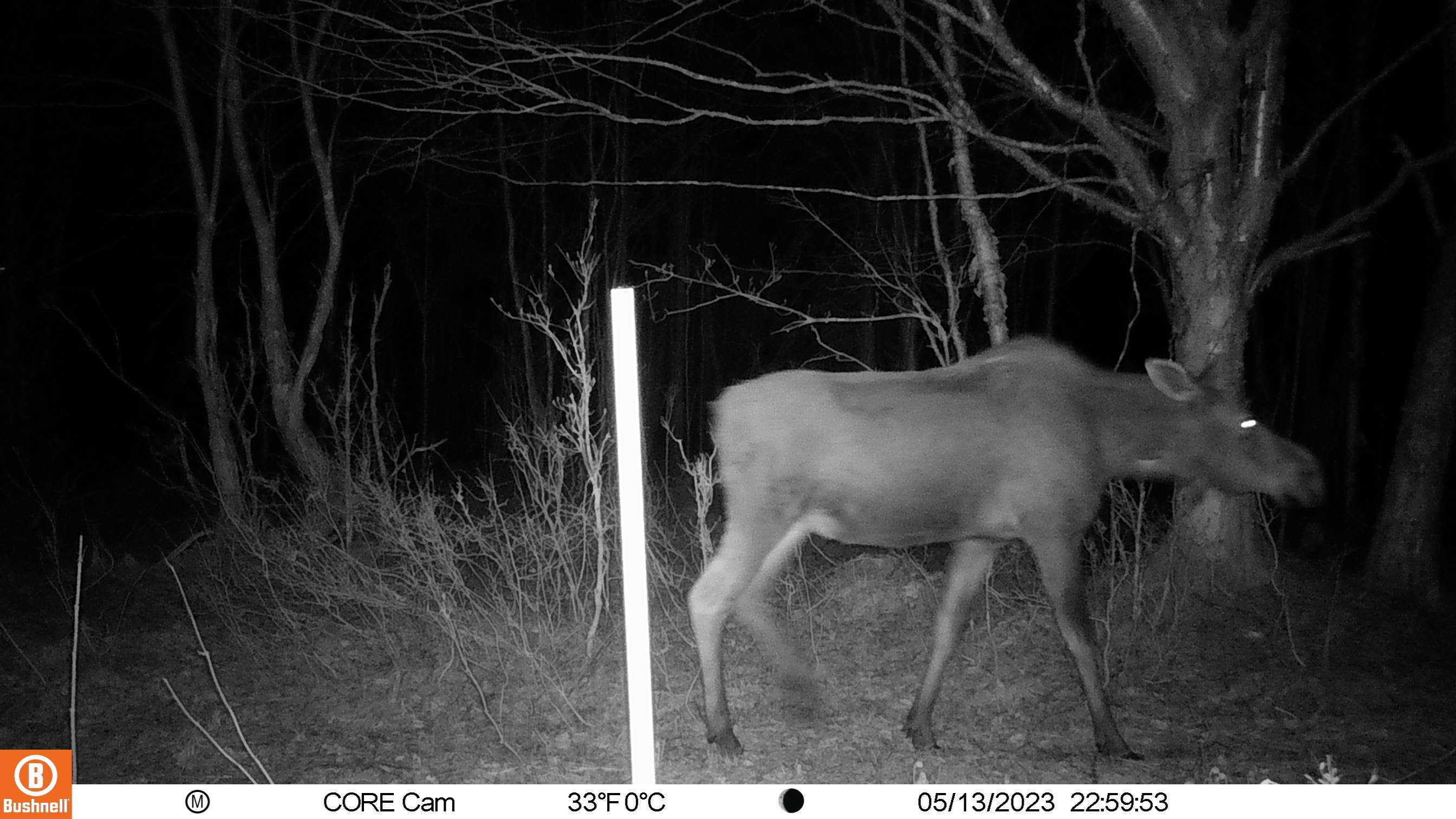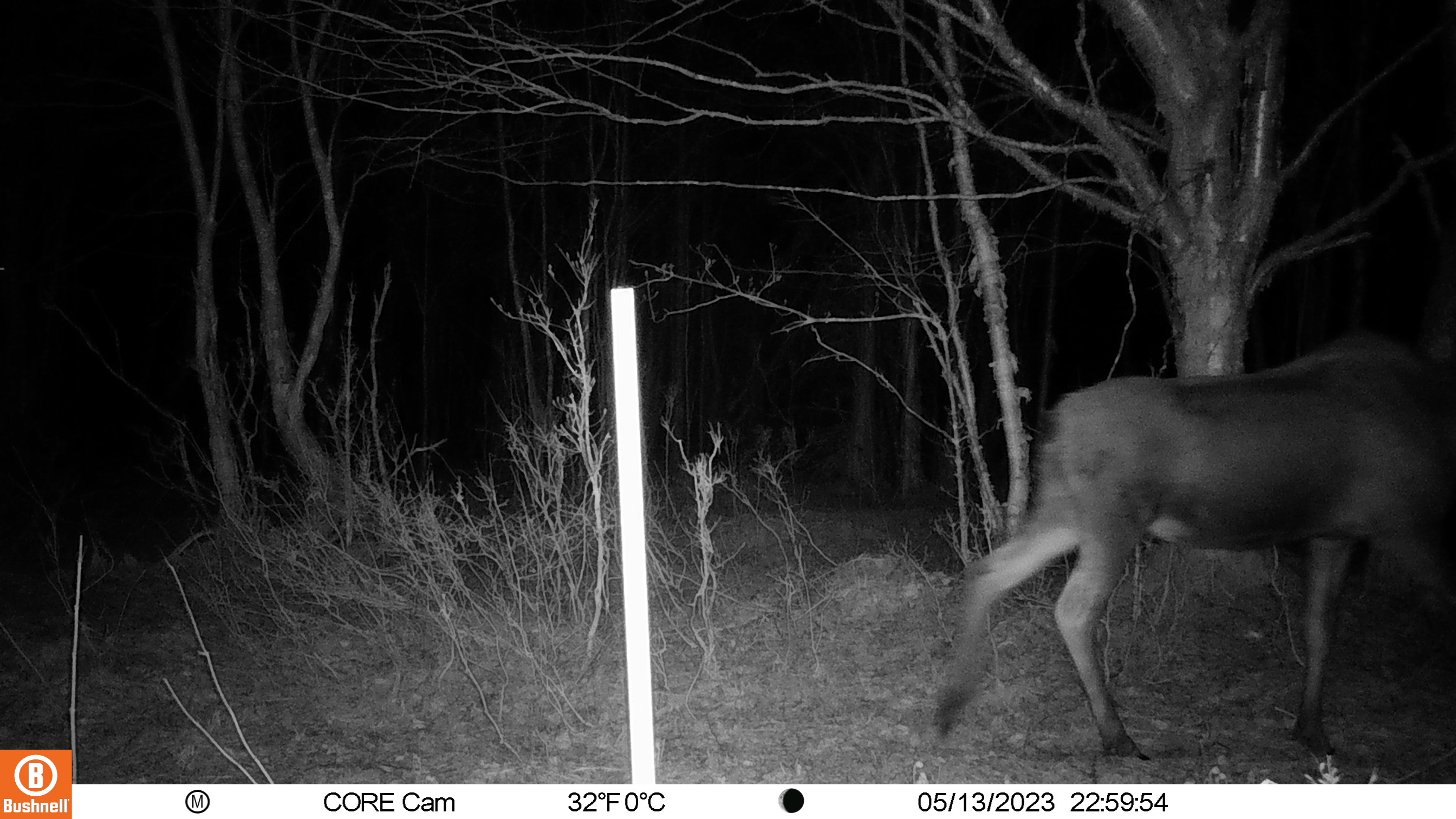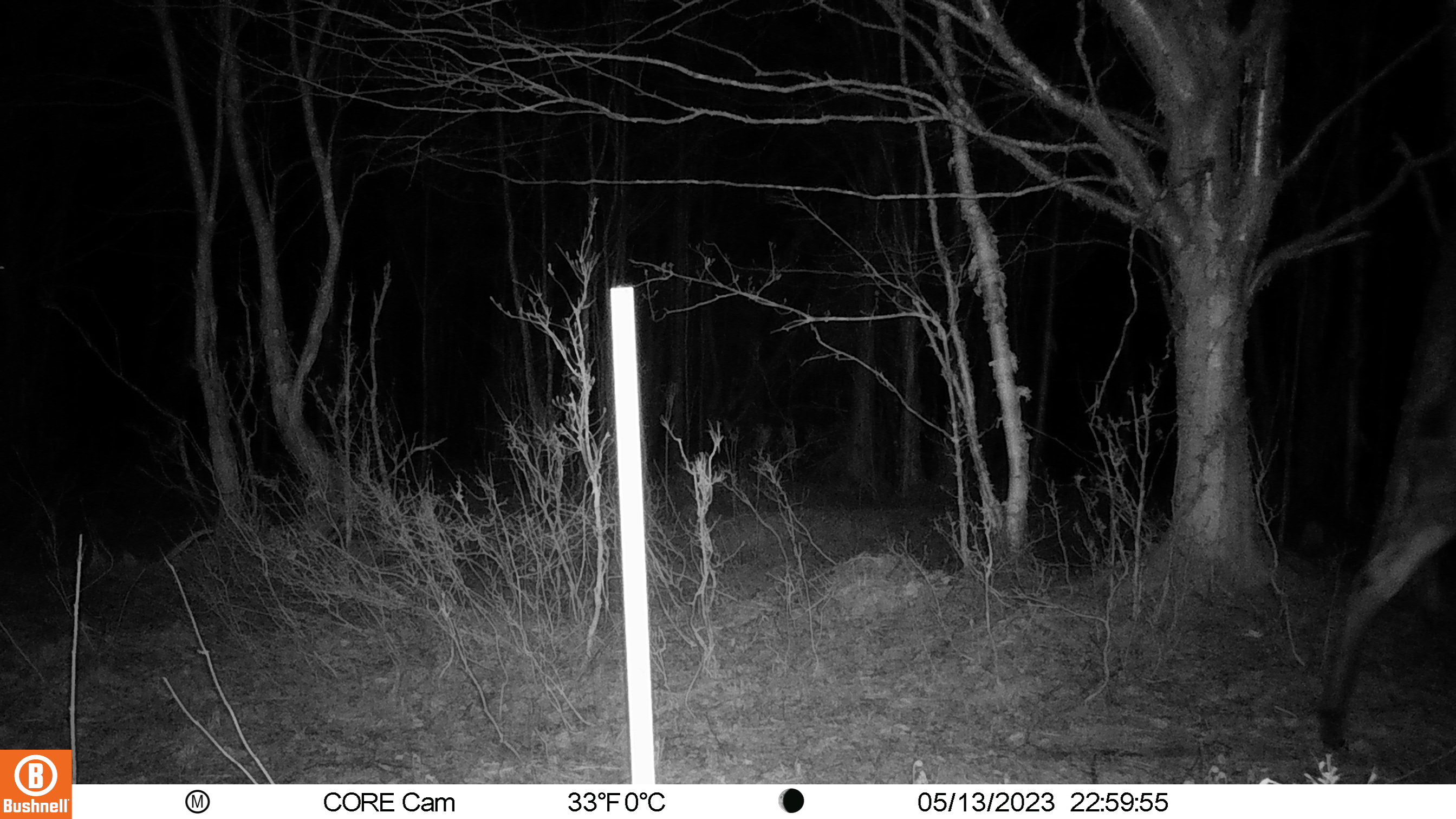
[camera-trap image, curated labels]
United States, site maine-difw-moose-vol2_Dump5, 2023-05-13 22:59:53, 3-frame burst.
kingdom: Animalia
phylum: Chordata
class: Mammalia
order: Artiodactyla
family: Cervidae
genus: Alces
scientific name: Alces alces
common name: moose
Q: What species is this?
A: Moose (Alces alces).